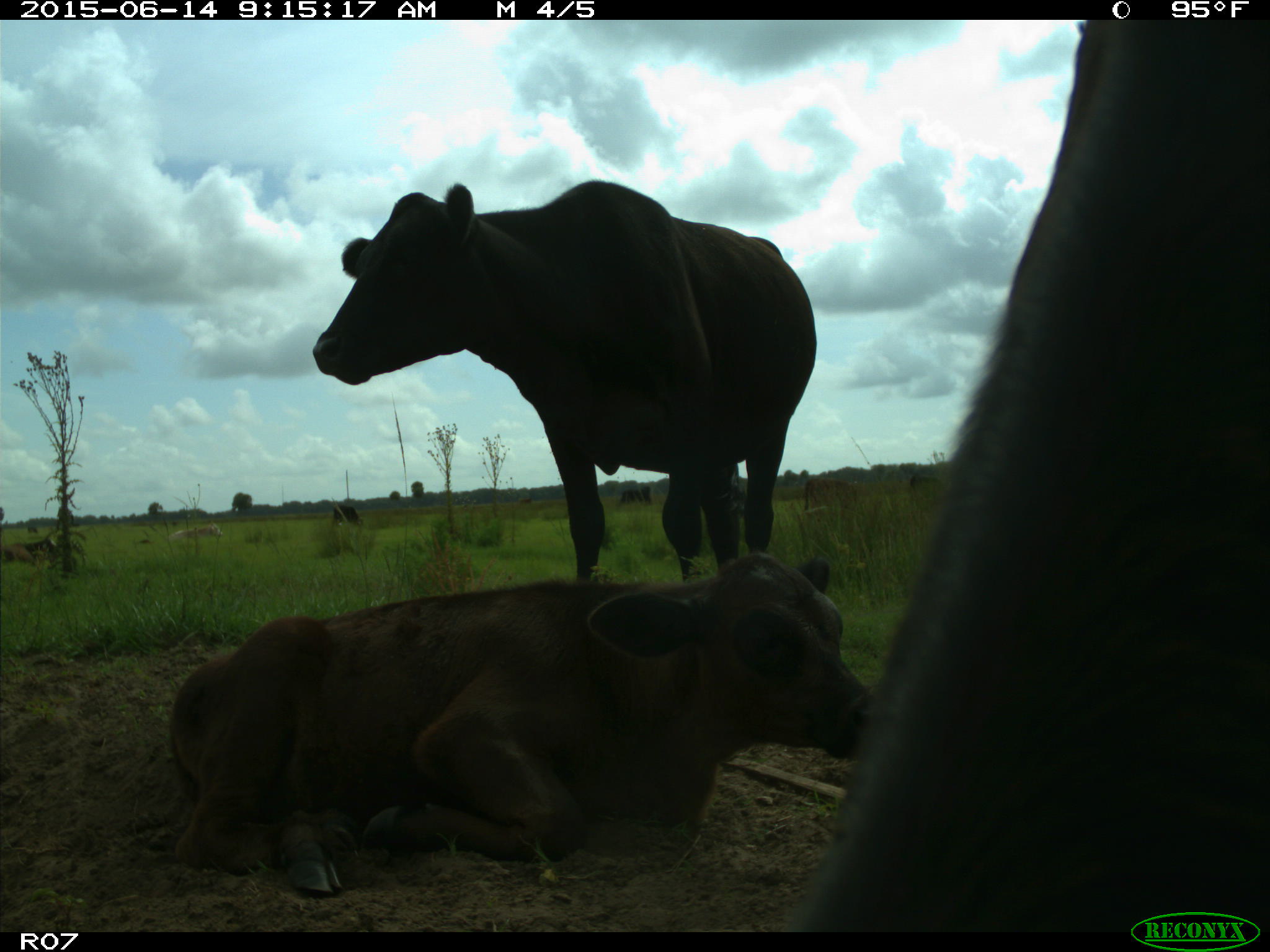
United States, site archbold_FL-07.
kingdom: Animalia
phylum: Chordata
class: Mammalia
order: Artiodactyla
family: Bovidae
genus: Bos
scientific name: Bos taurus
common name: domestic cow